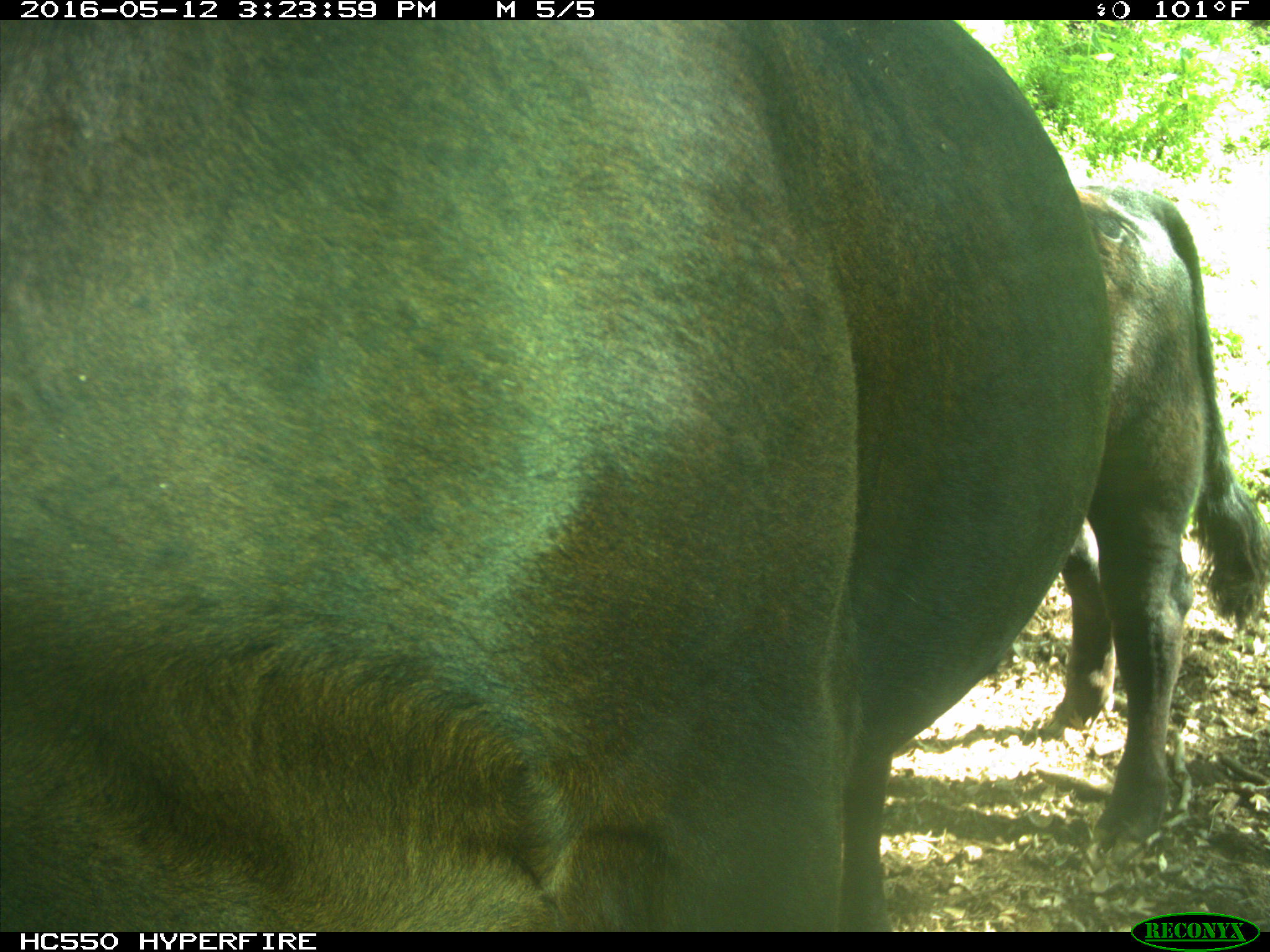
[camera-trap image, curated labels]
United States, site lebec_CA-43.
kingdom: Animalia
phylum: Chordata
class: Mammalia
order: Artiodactyla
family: Bovidae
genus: Bos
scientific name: Bos taurus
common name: domestic cow